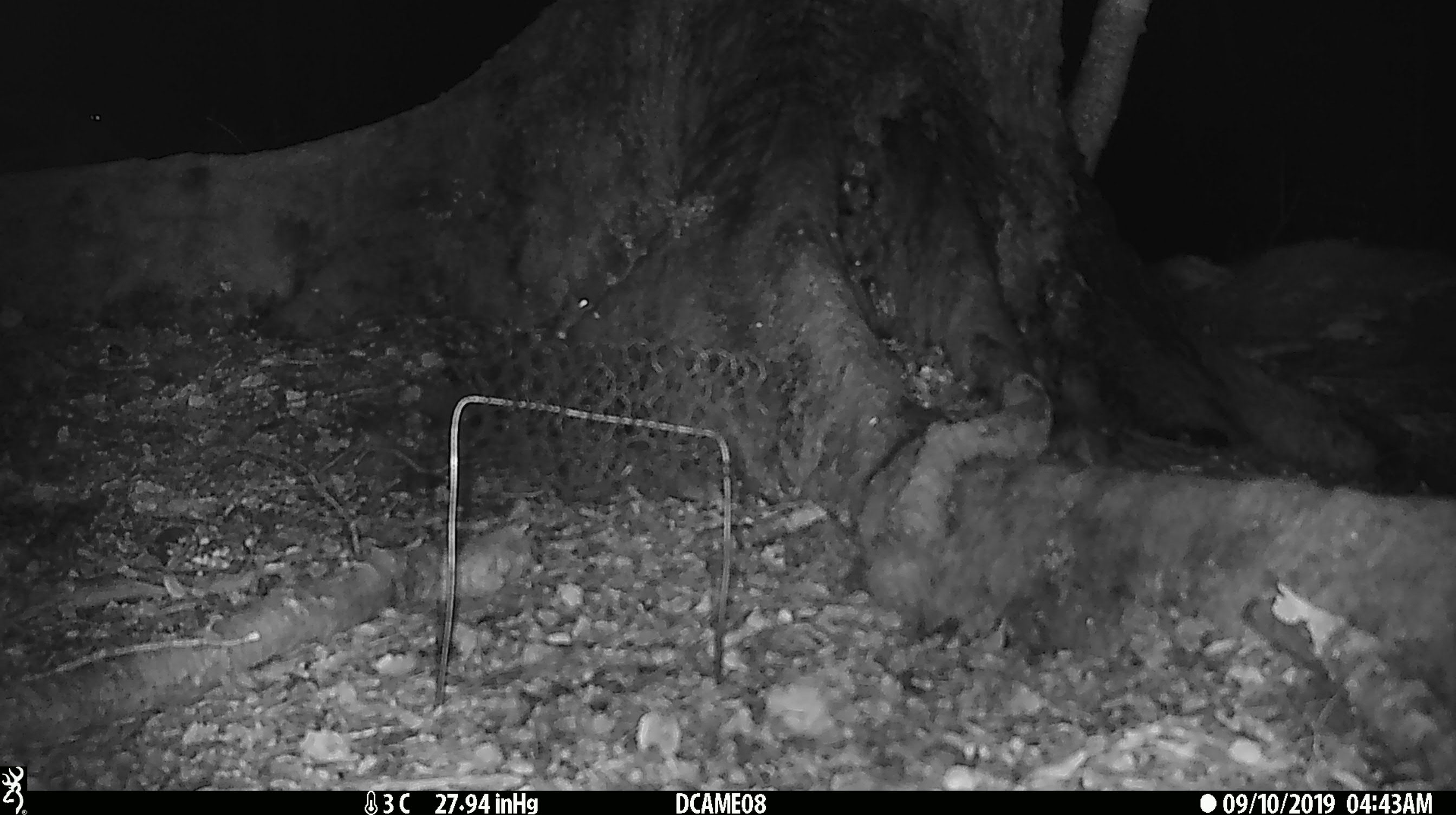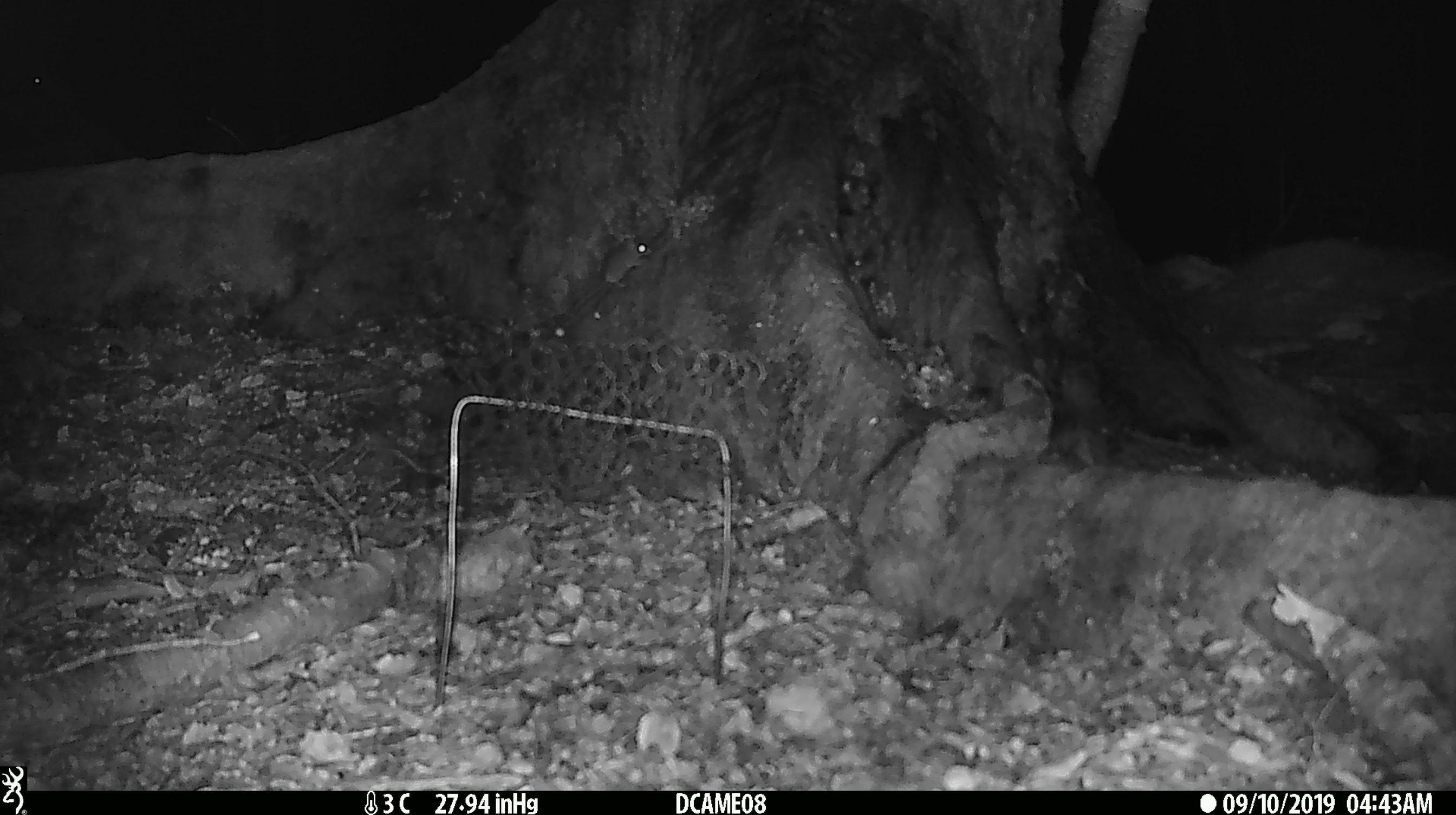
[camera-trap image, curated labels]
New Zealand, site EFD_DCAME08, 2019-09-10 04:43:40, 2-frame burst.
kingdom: Animalia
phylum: Chordata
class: Mammalia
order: Rodentia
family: Muridae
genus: Mus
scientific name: Mus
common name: mouse